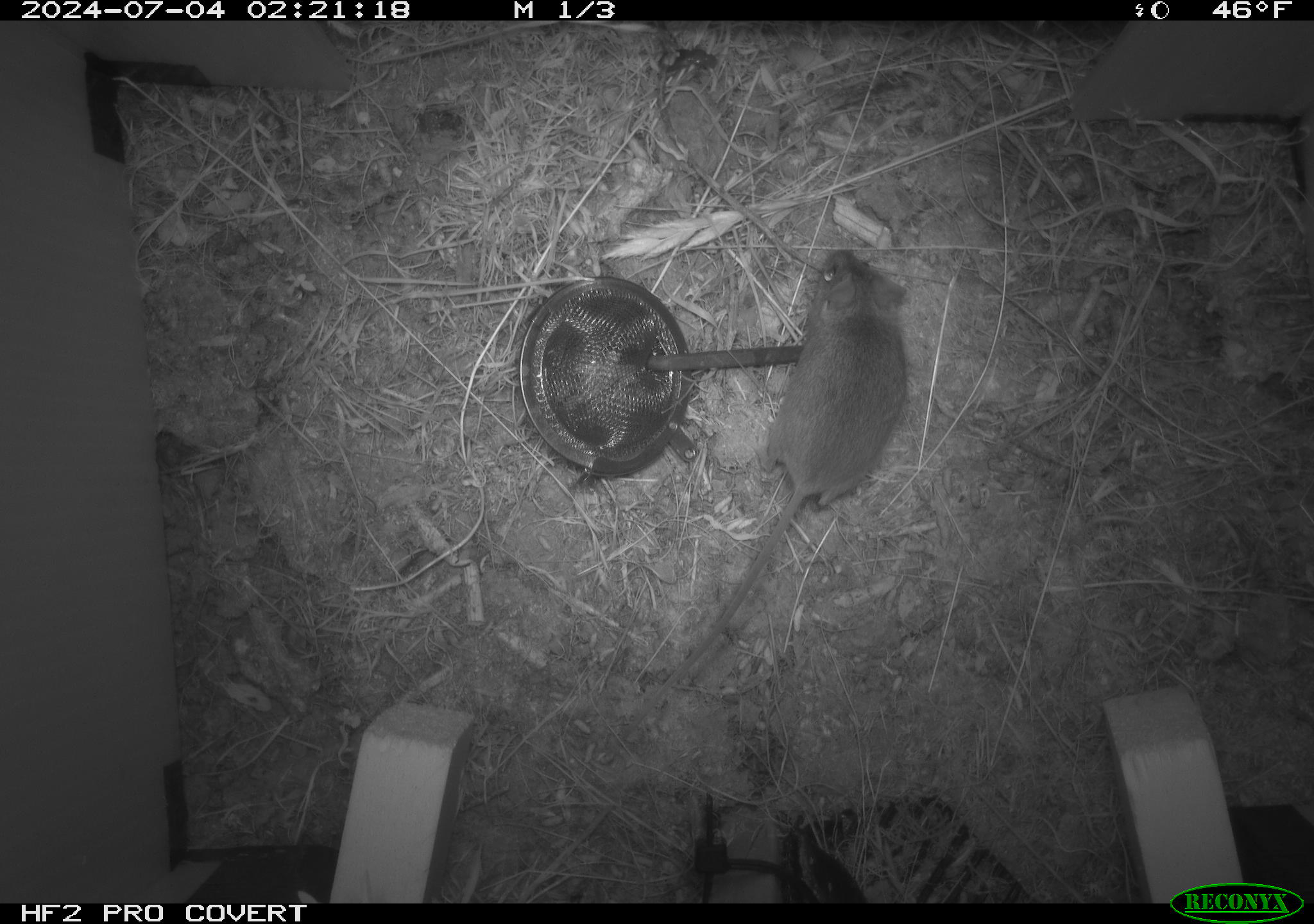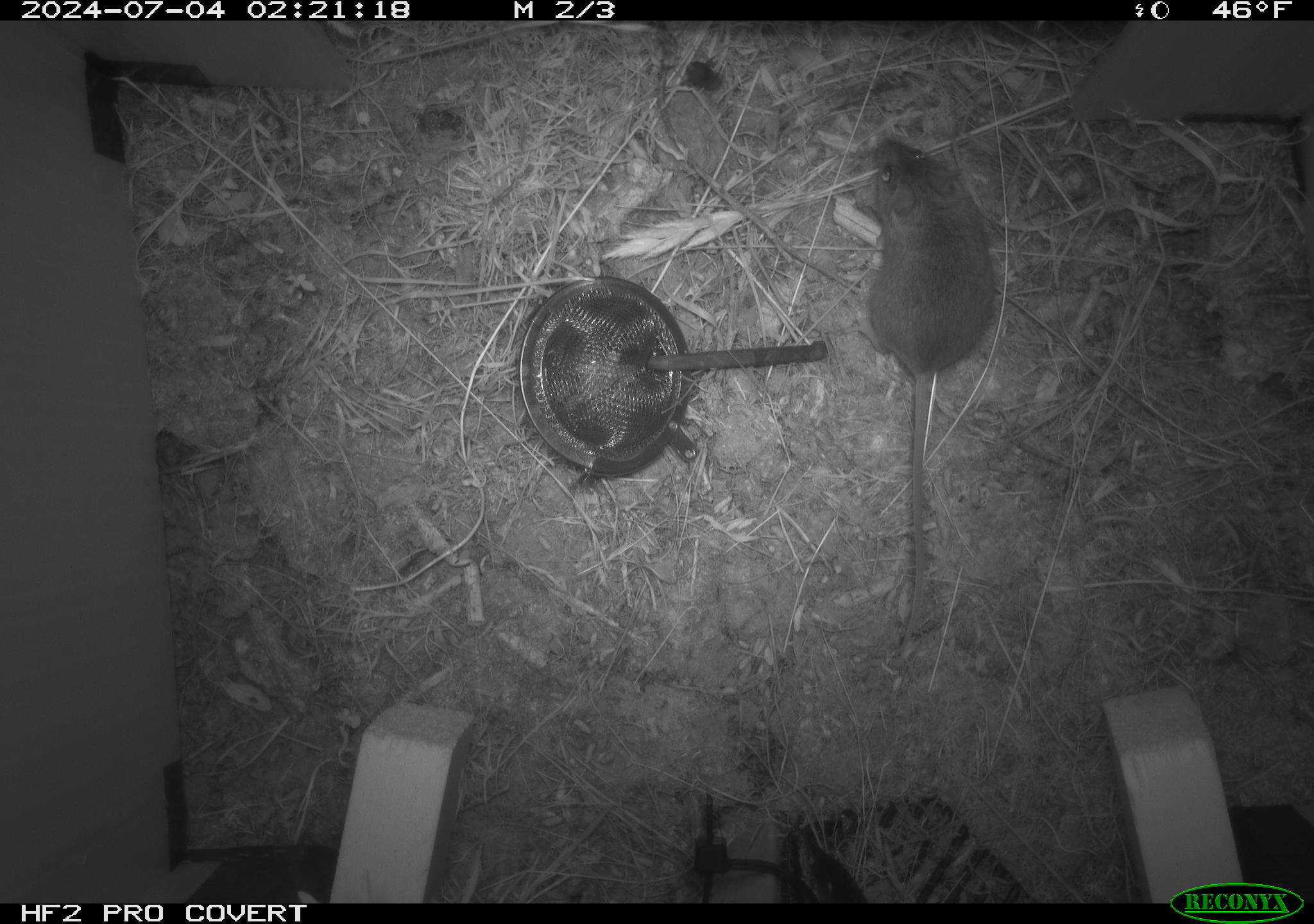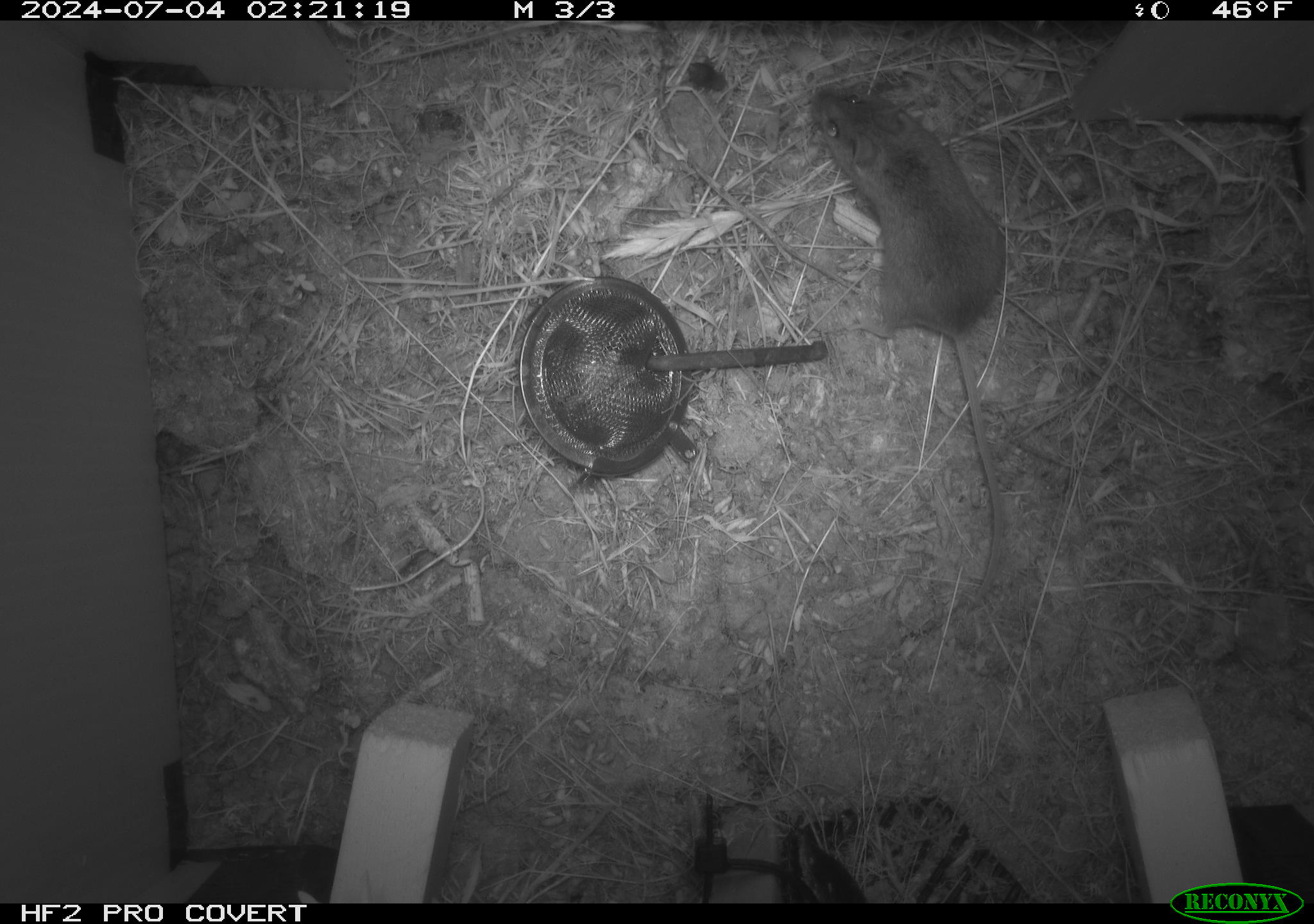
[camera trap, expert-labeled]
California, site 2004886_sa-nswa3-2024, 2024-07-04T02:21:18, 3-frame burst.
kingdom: Animalia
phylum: Chordata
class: Mammalia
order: Rodentia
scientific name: Rodentia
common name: rodent